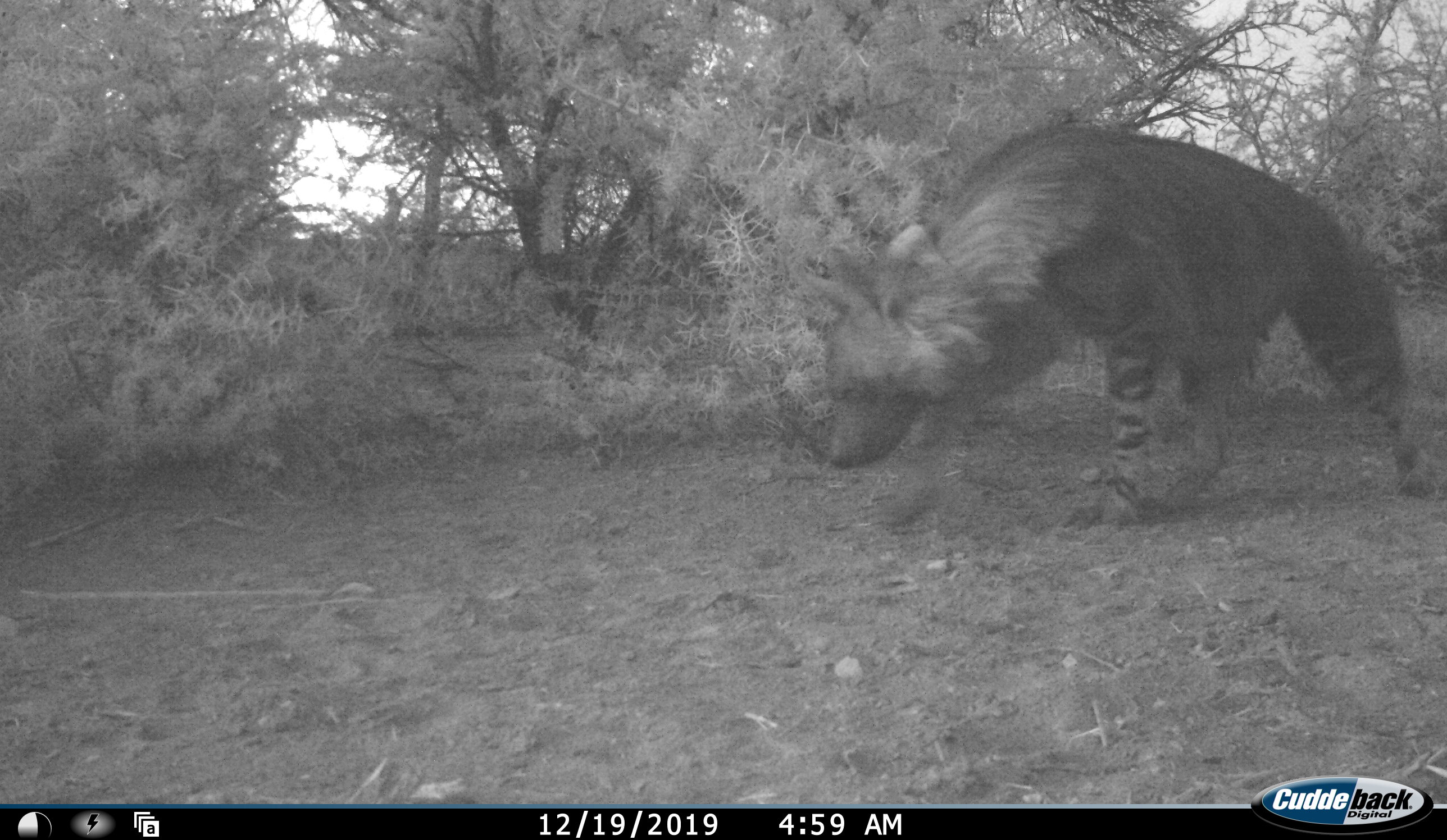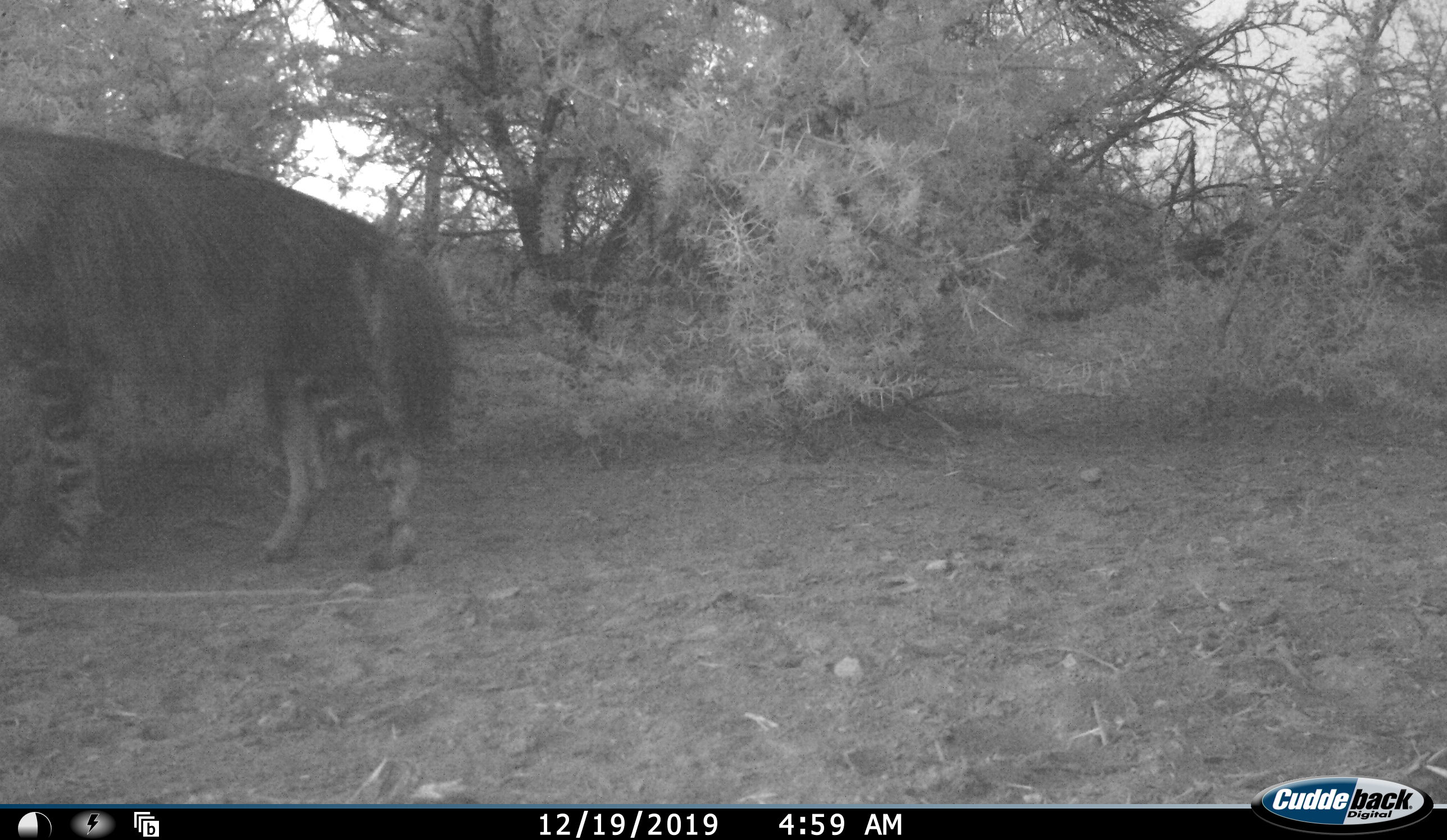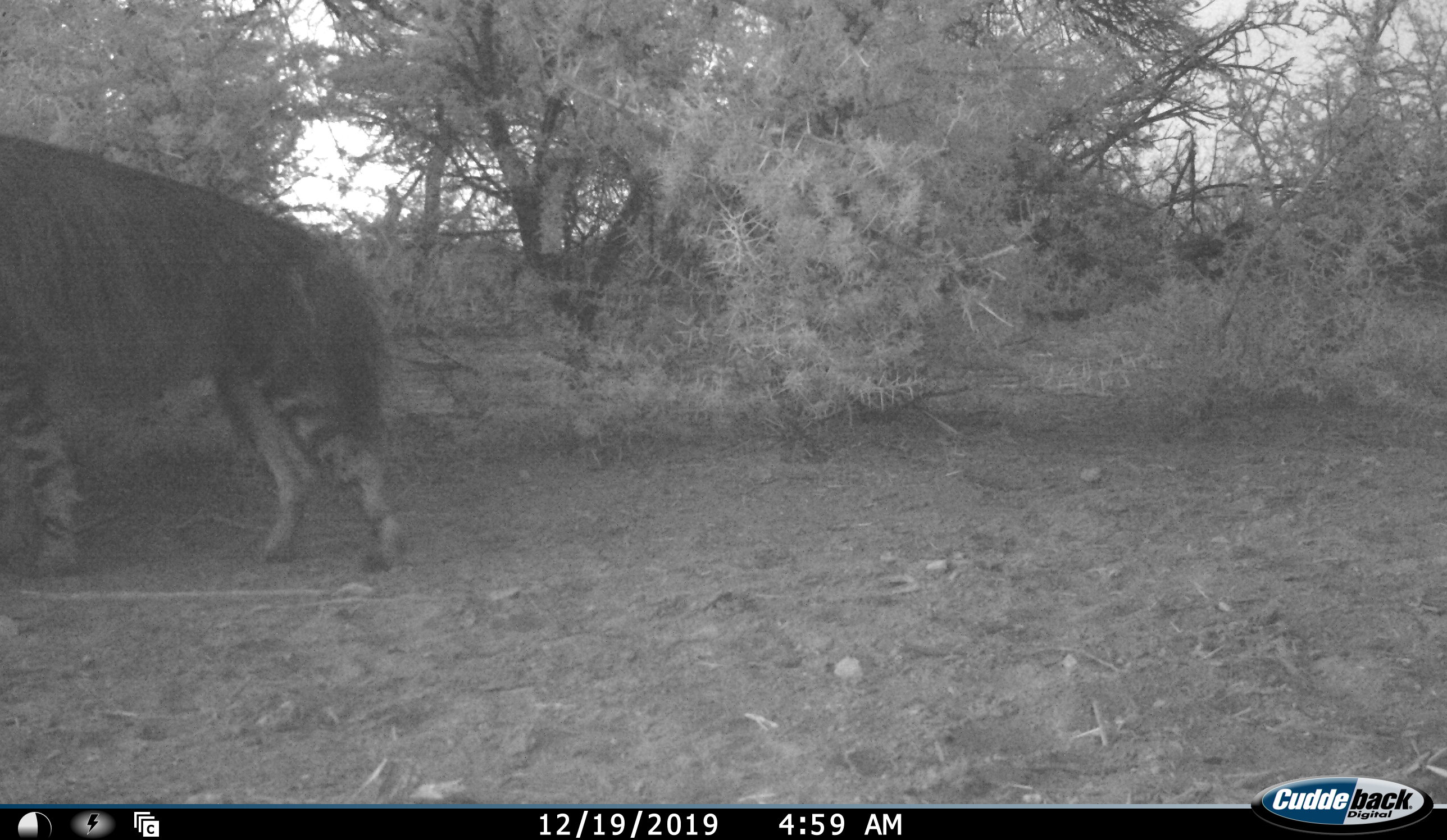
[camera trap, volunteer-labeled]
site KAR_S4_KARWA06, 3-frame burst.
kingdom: Animalia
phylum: Chordata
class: Mammalia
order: Carnivora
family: Hyaenidae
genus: Parahyaena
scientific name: Parahyaena brunnea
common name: brown hyena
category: hyenabrown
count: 1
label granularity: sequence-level